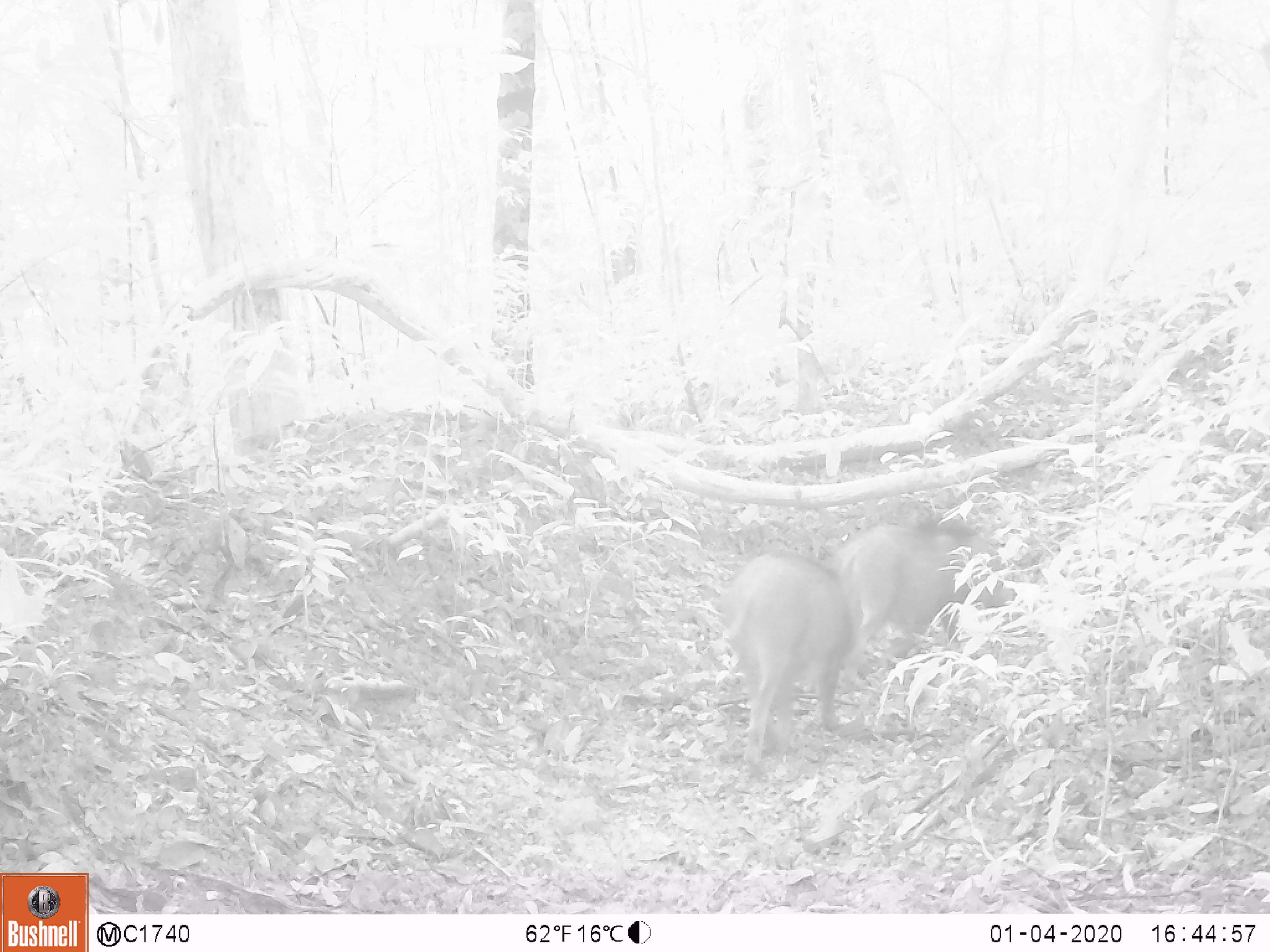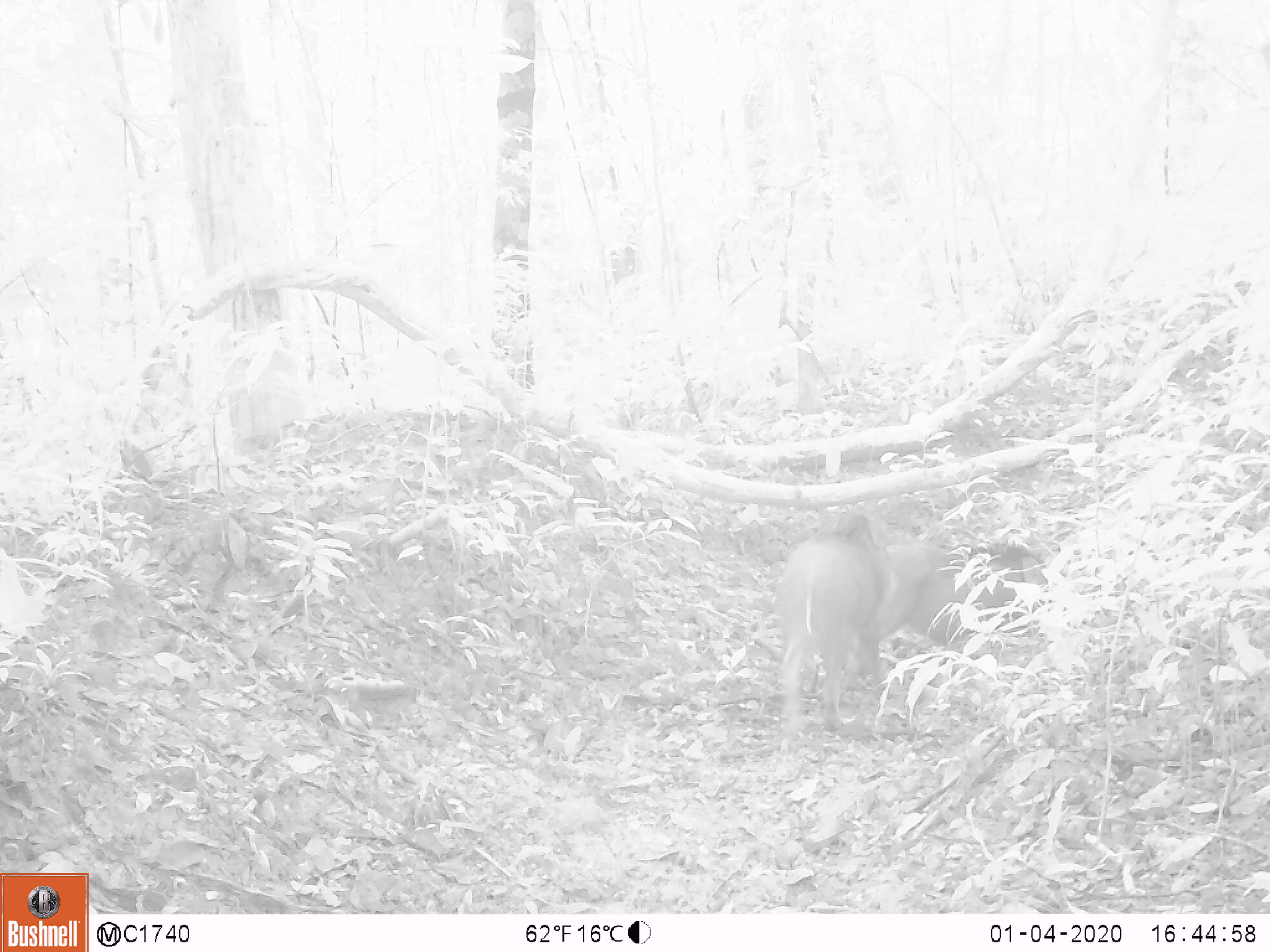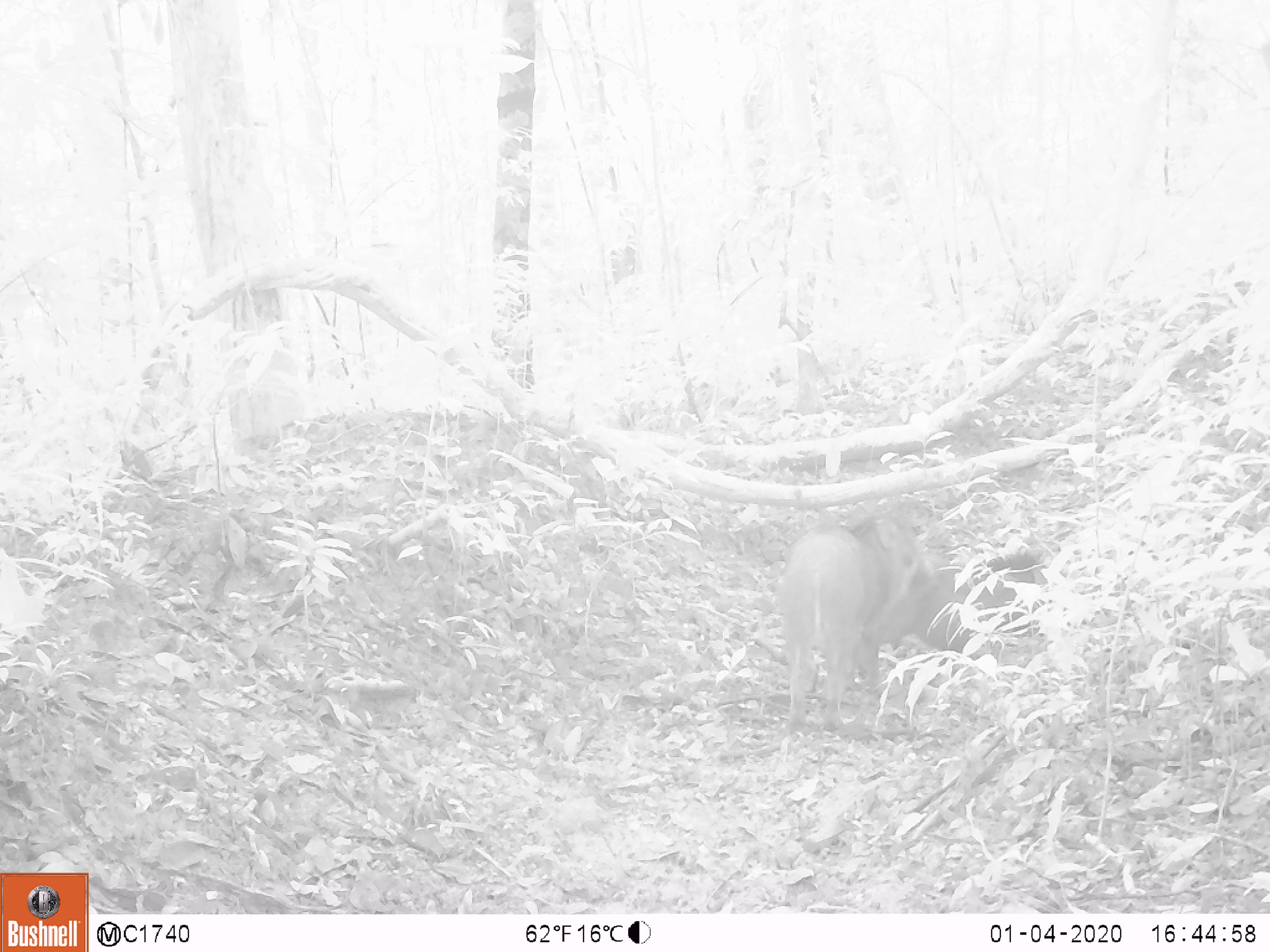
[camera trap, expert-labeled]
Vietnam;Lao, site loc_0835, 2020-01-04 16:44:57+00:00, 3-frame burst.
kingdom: Animalia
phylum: Chordata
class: Mammalia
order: Artiodactyla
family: Suidae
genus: Sus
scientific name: Sus scrofa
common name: eurasian wild pig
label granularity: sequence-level